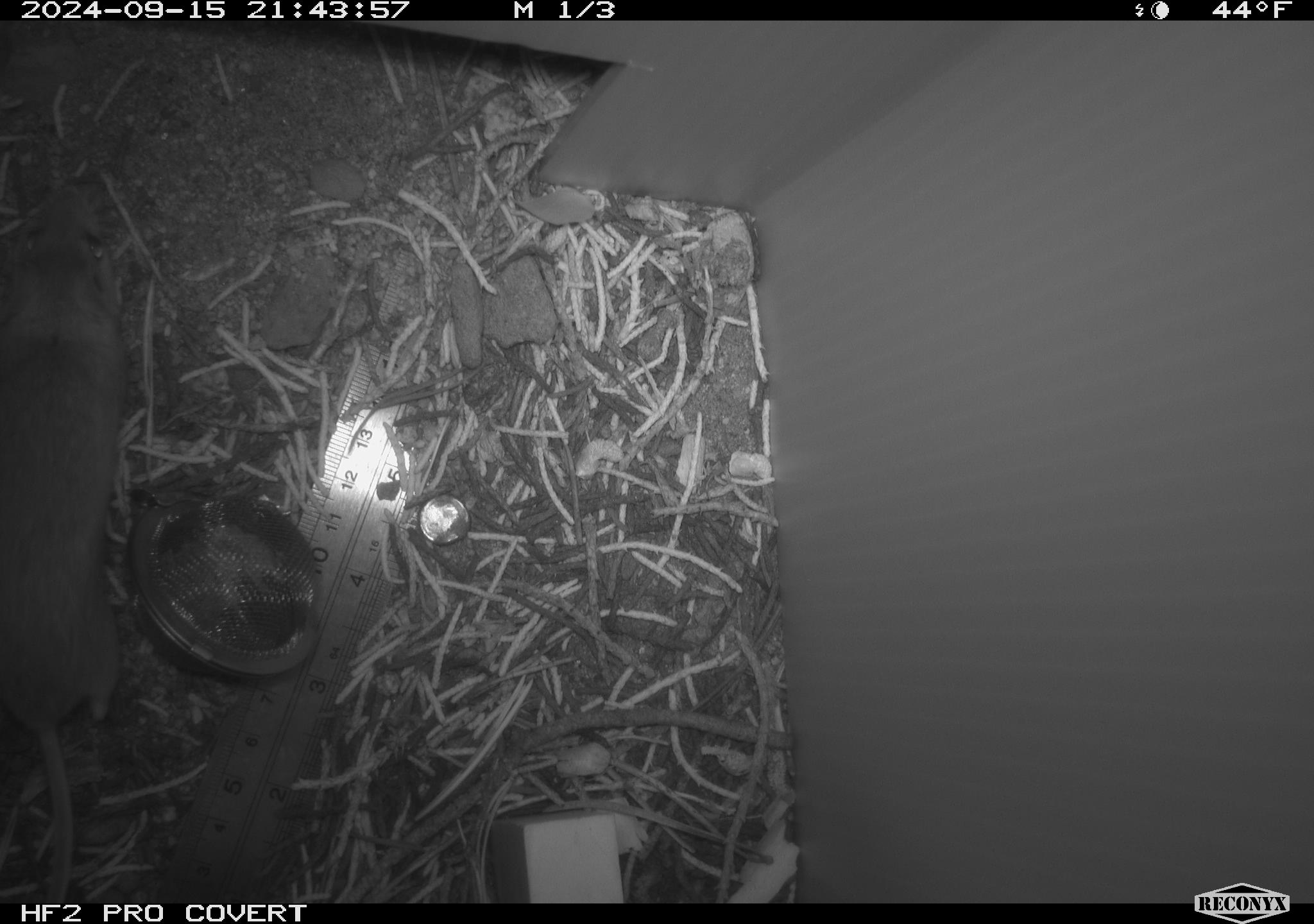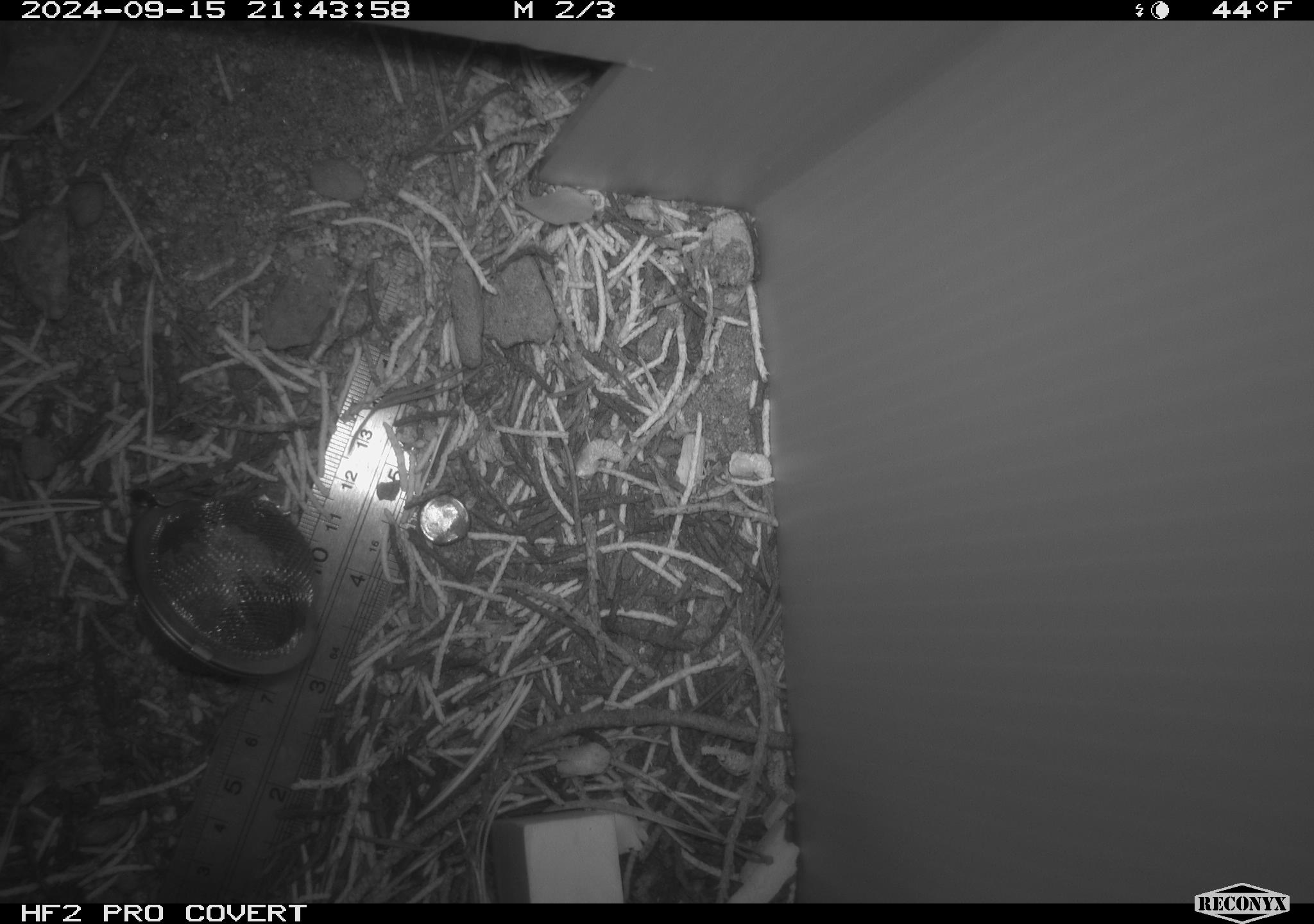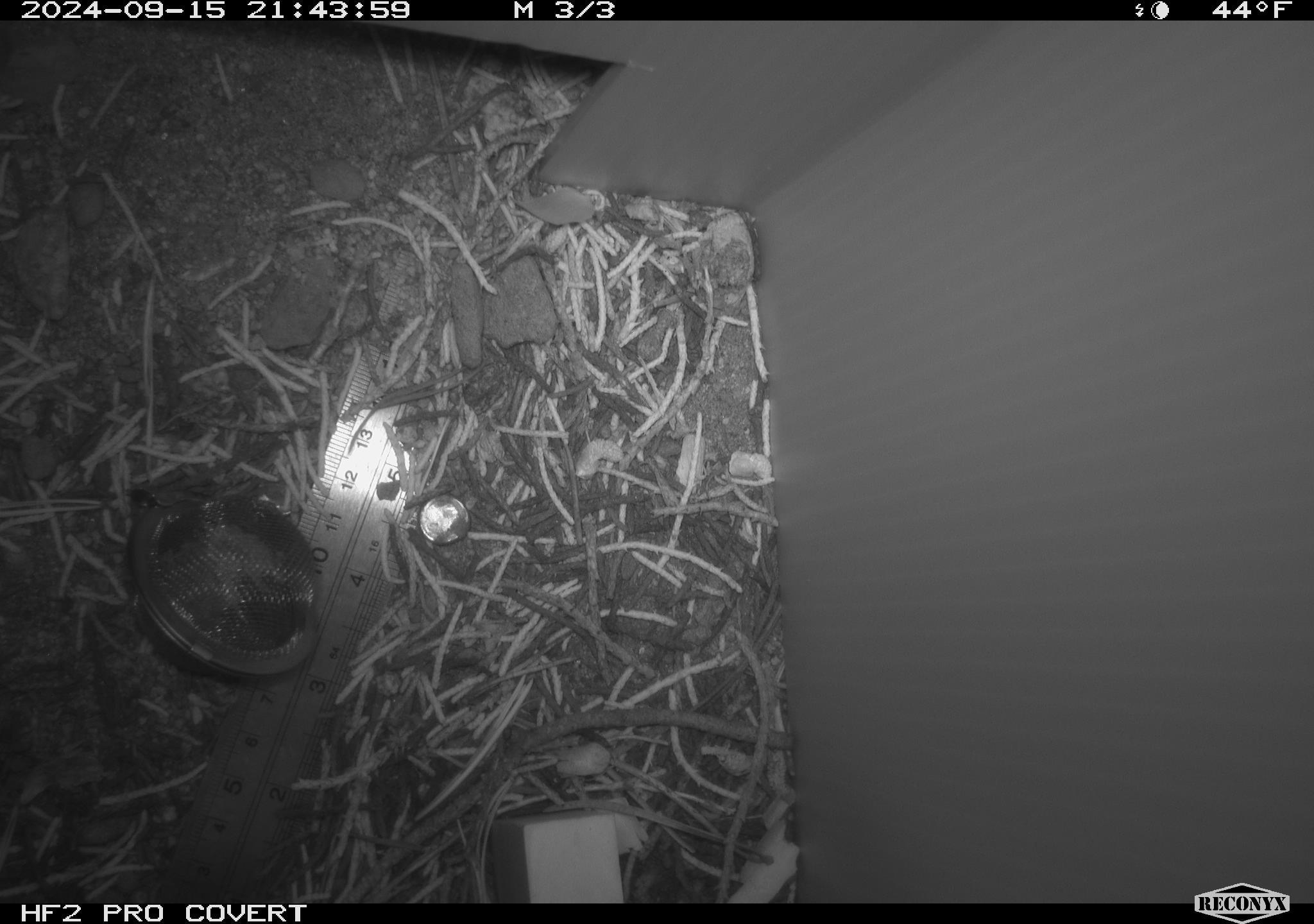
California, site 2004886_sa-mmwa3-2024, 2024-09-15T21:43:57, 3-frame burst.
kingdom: Animalia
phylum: Chordata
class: Mammalia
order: Rodentia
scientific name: Rodentia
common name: mouse species